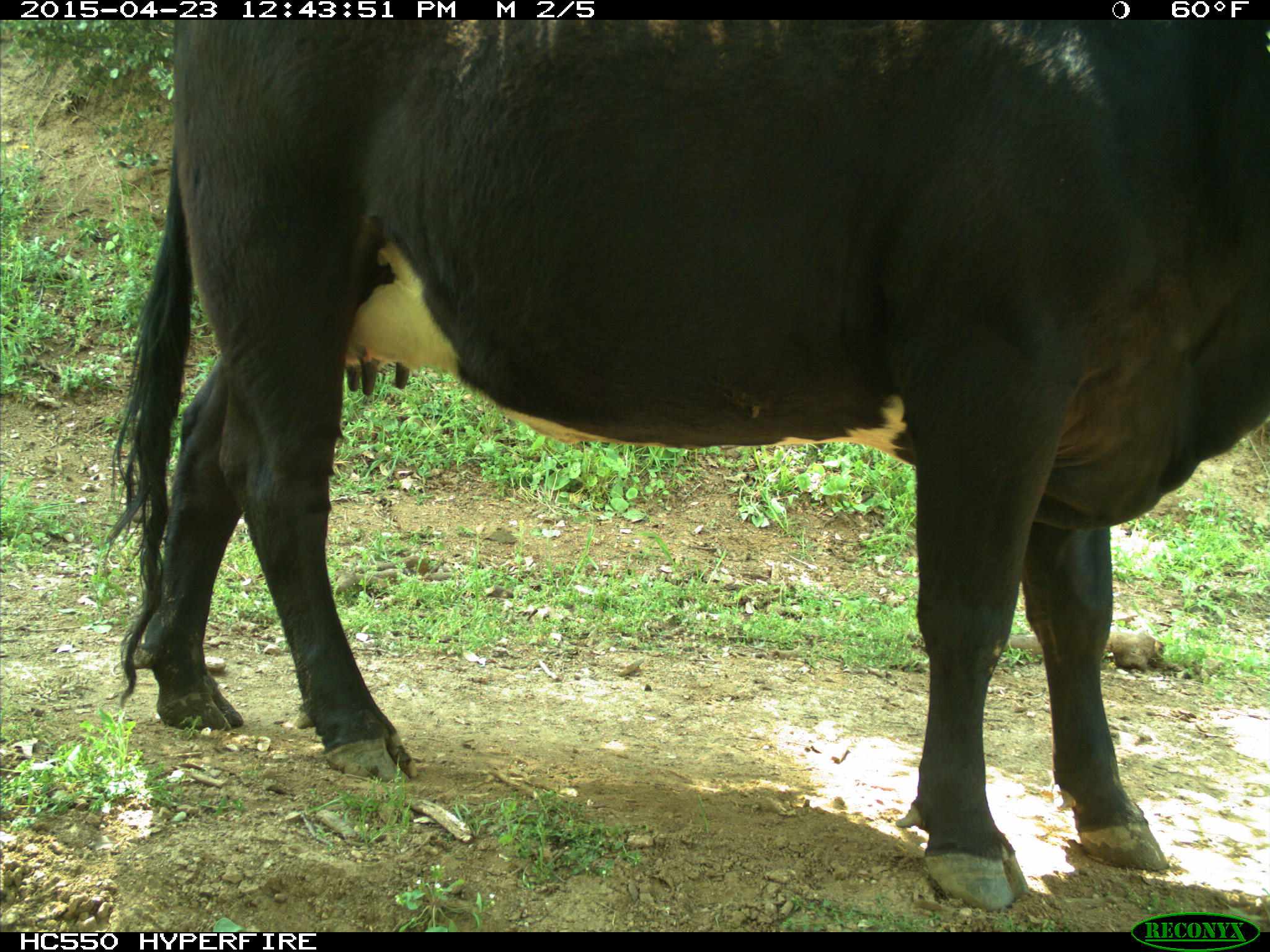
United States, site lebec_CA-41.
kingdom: Animalia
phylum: Chordata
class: Mammalia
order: Artiodactyla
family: Bovidae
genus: Bos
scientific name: Bos taurus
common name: domestic cow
Bos taurus (domestic cow).